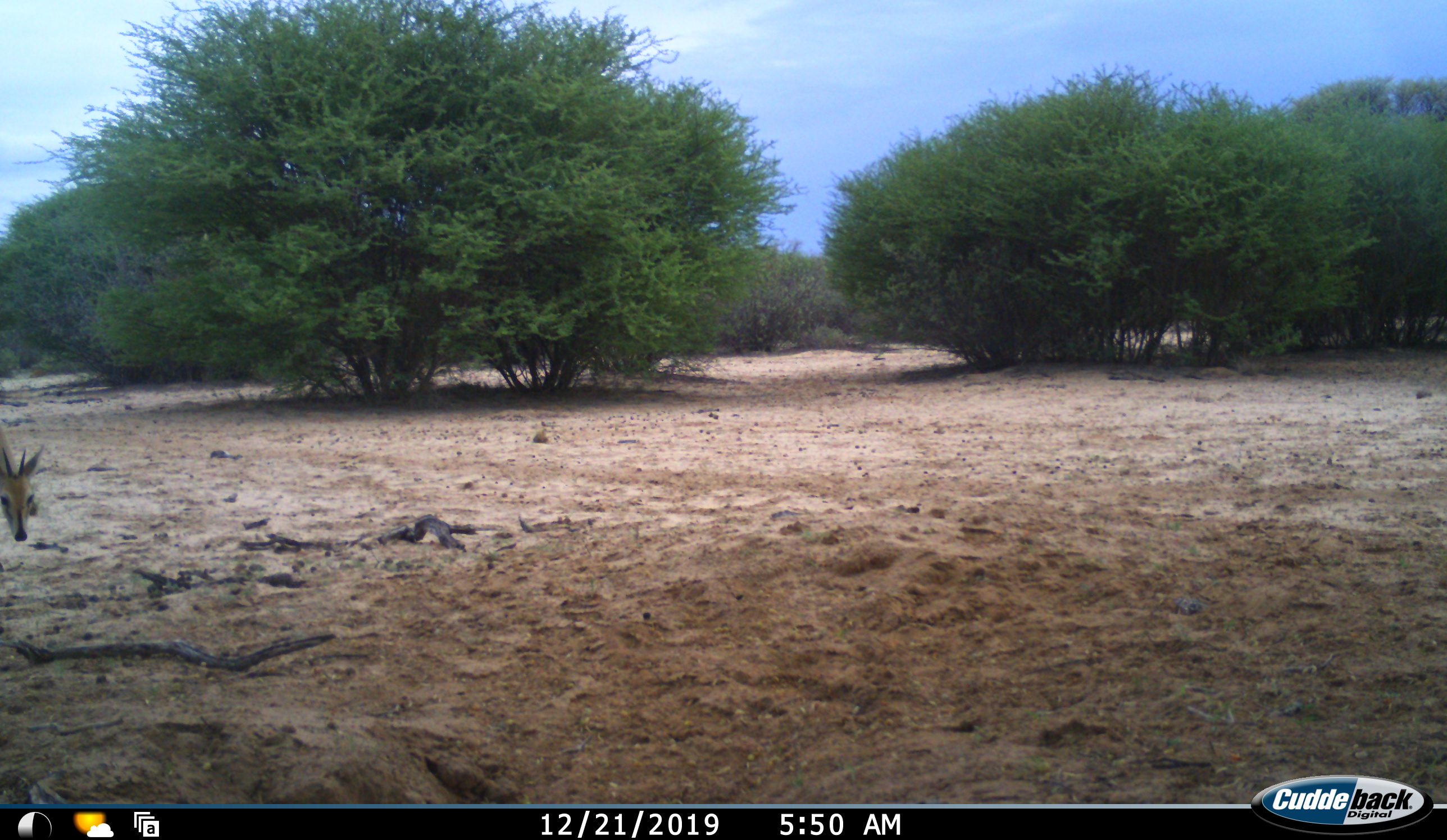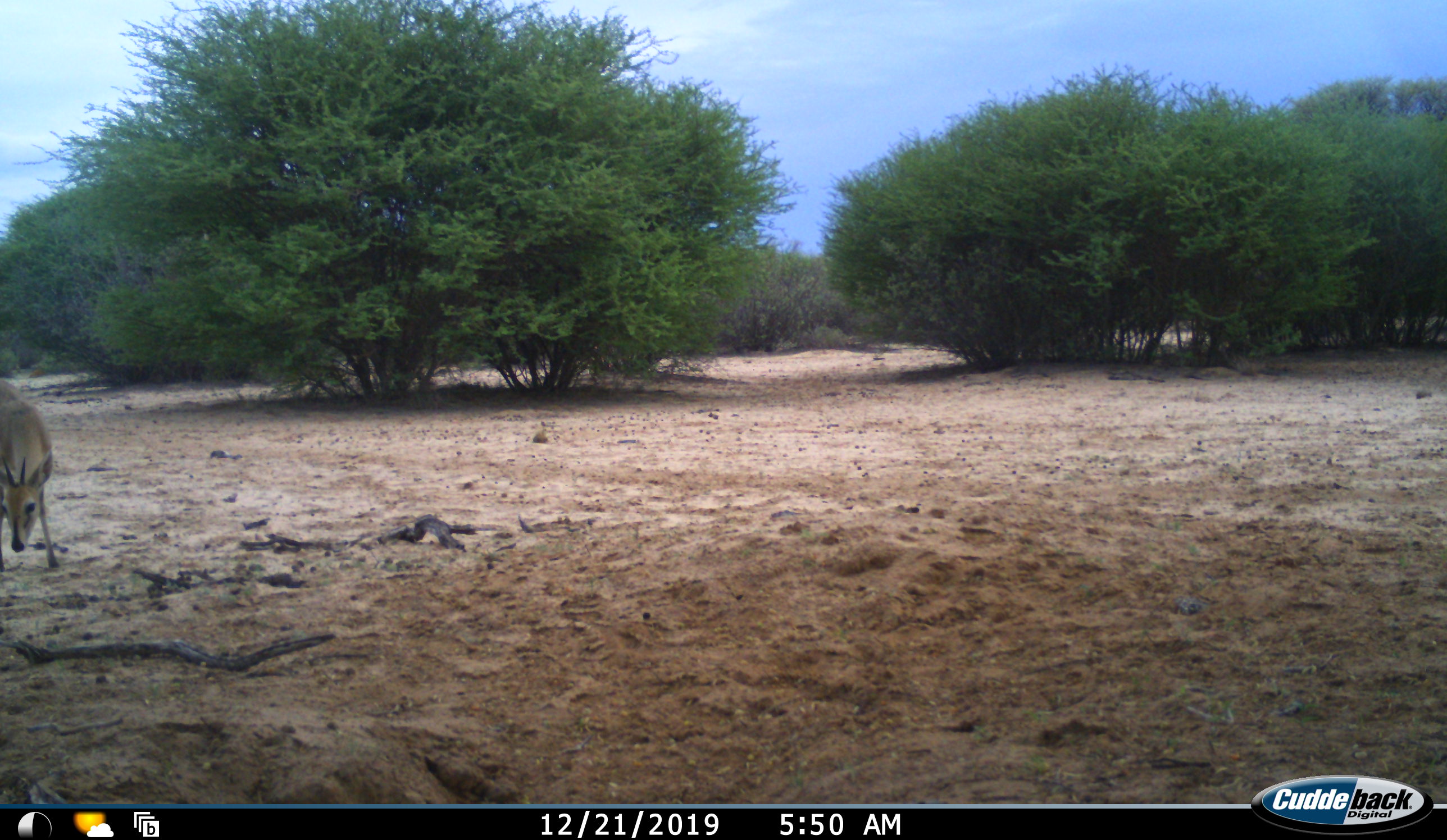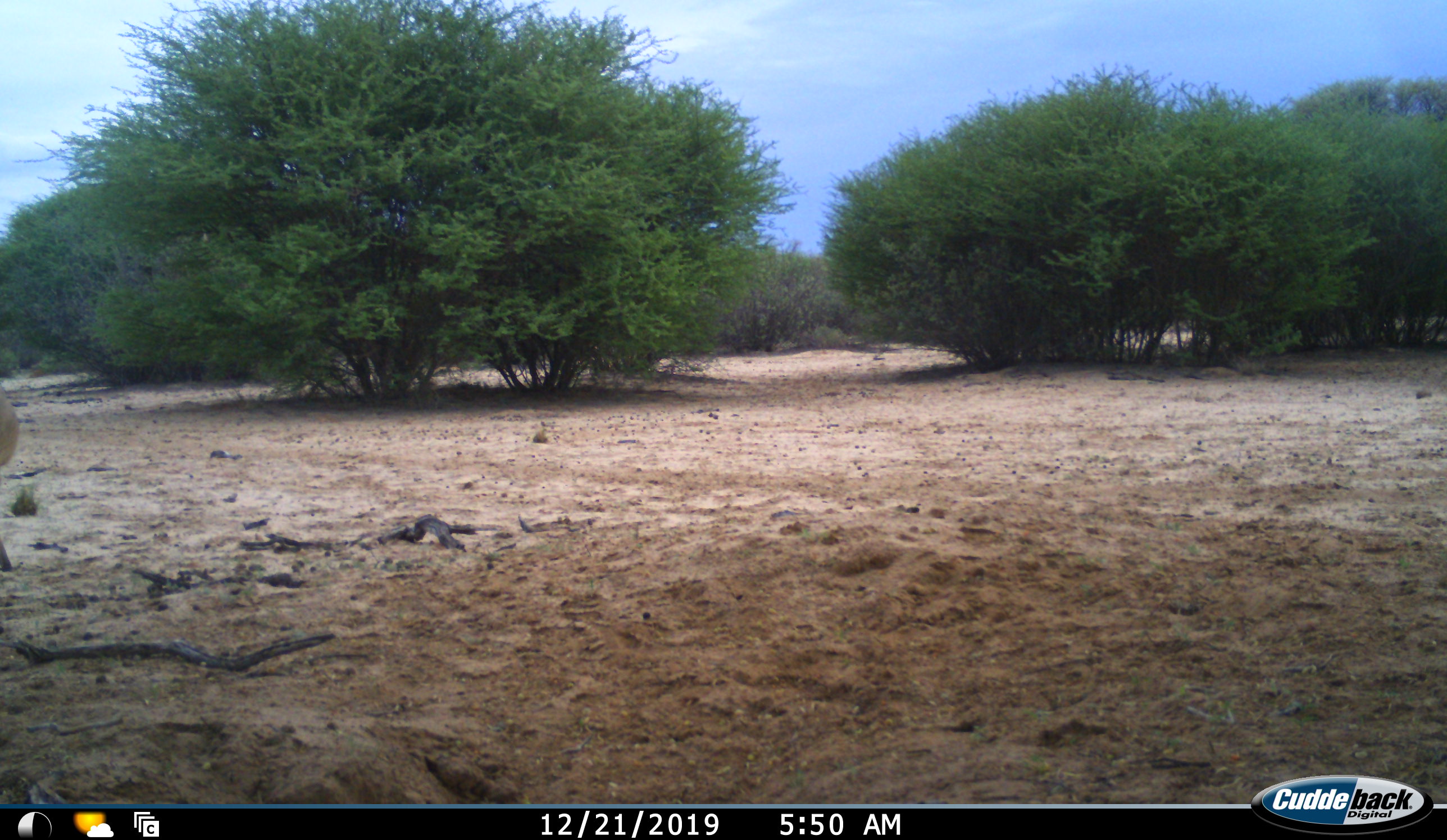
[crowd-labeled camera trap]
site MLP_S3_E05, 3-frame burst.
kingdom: Animalia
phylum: Chordata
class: Mammalia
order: Artiodactyla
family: Bovidae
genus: Sylvicapra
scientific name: Sylvicapra grimmia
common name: common duiker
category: duikercommongrey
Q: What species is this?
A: Duikercommongrey (common duiker) (Sylvicapra grimmia).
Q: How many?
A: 1.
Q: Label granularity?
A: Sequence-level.